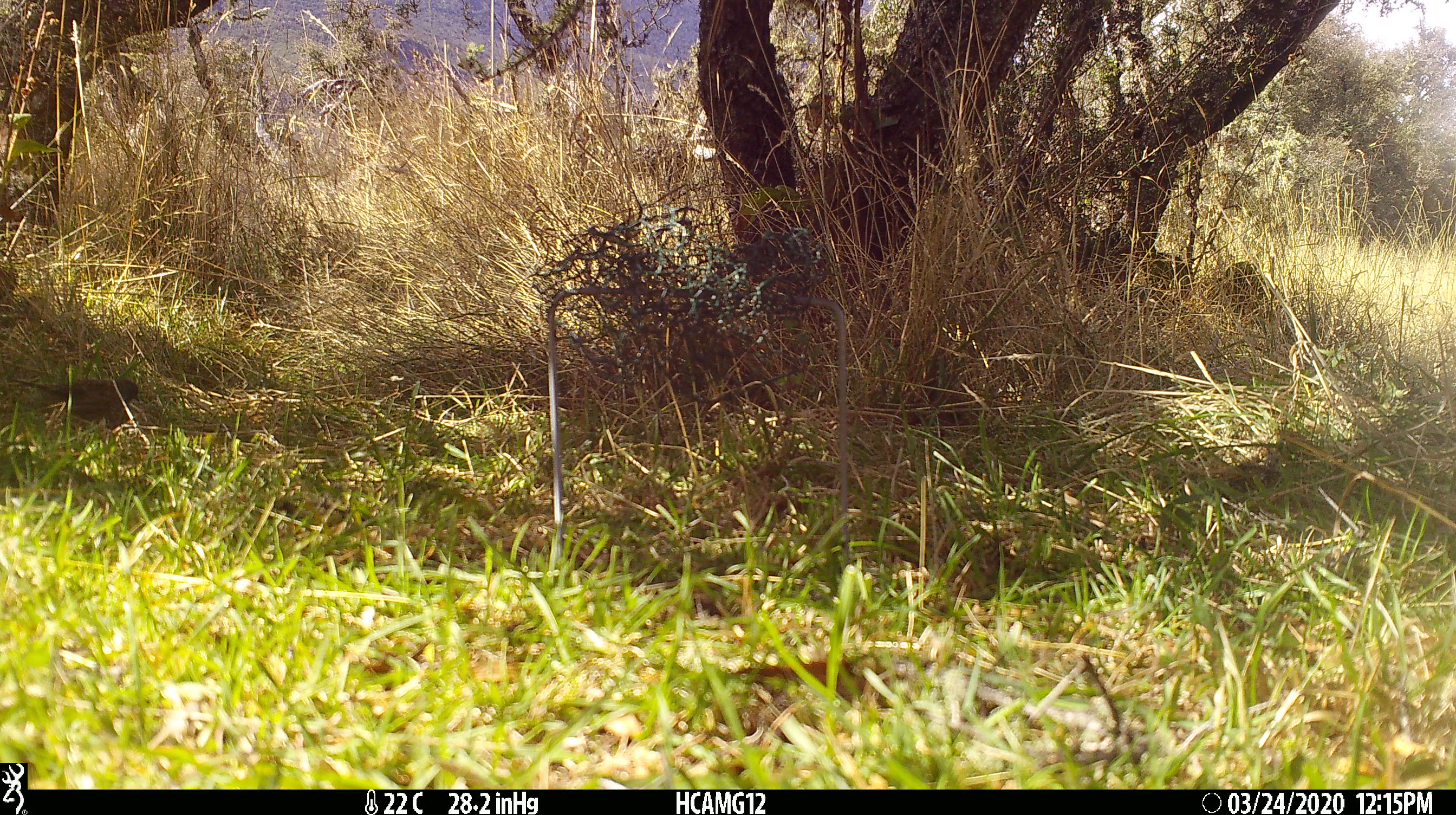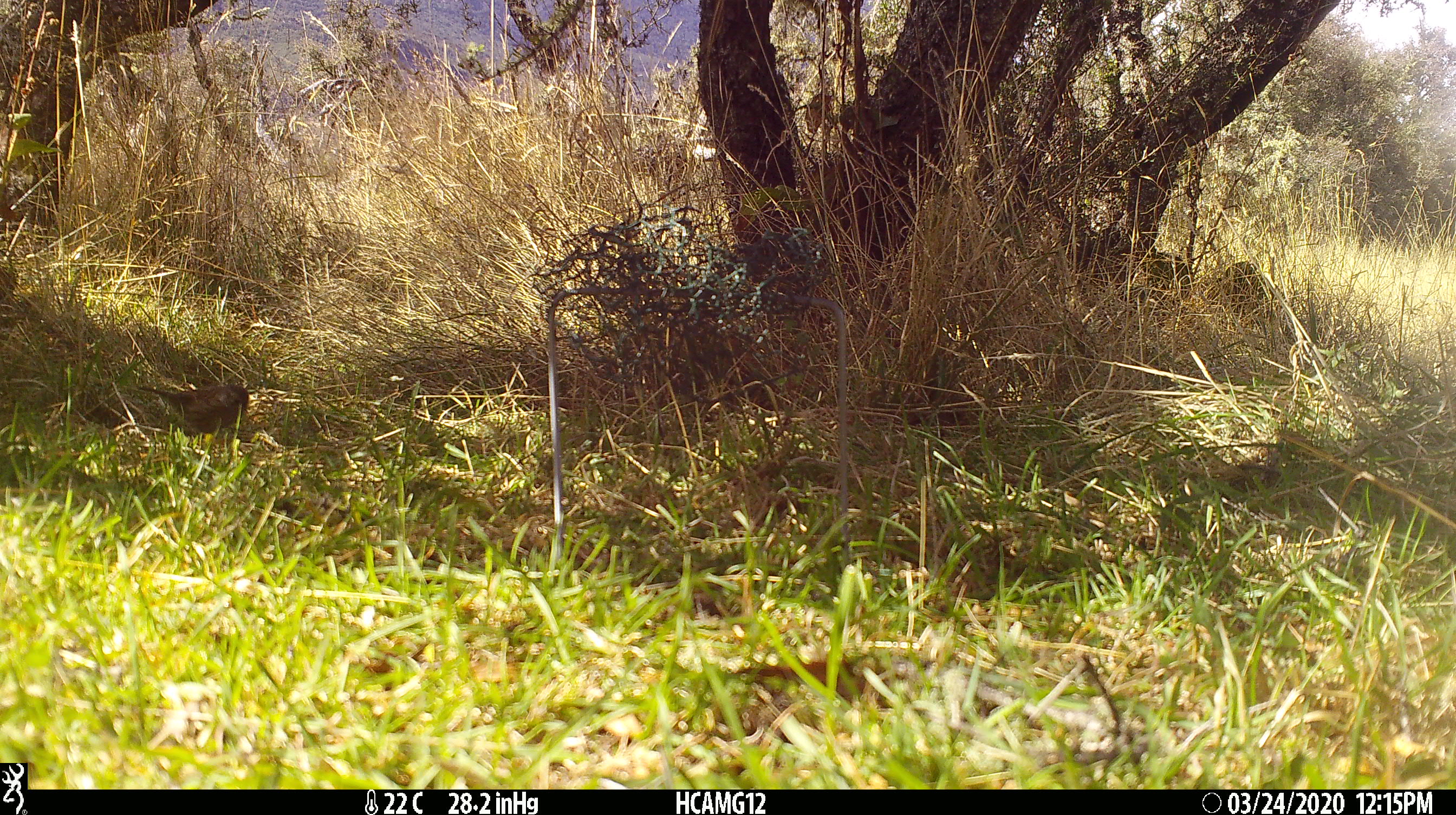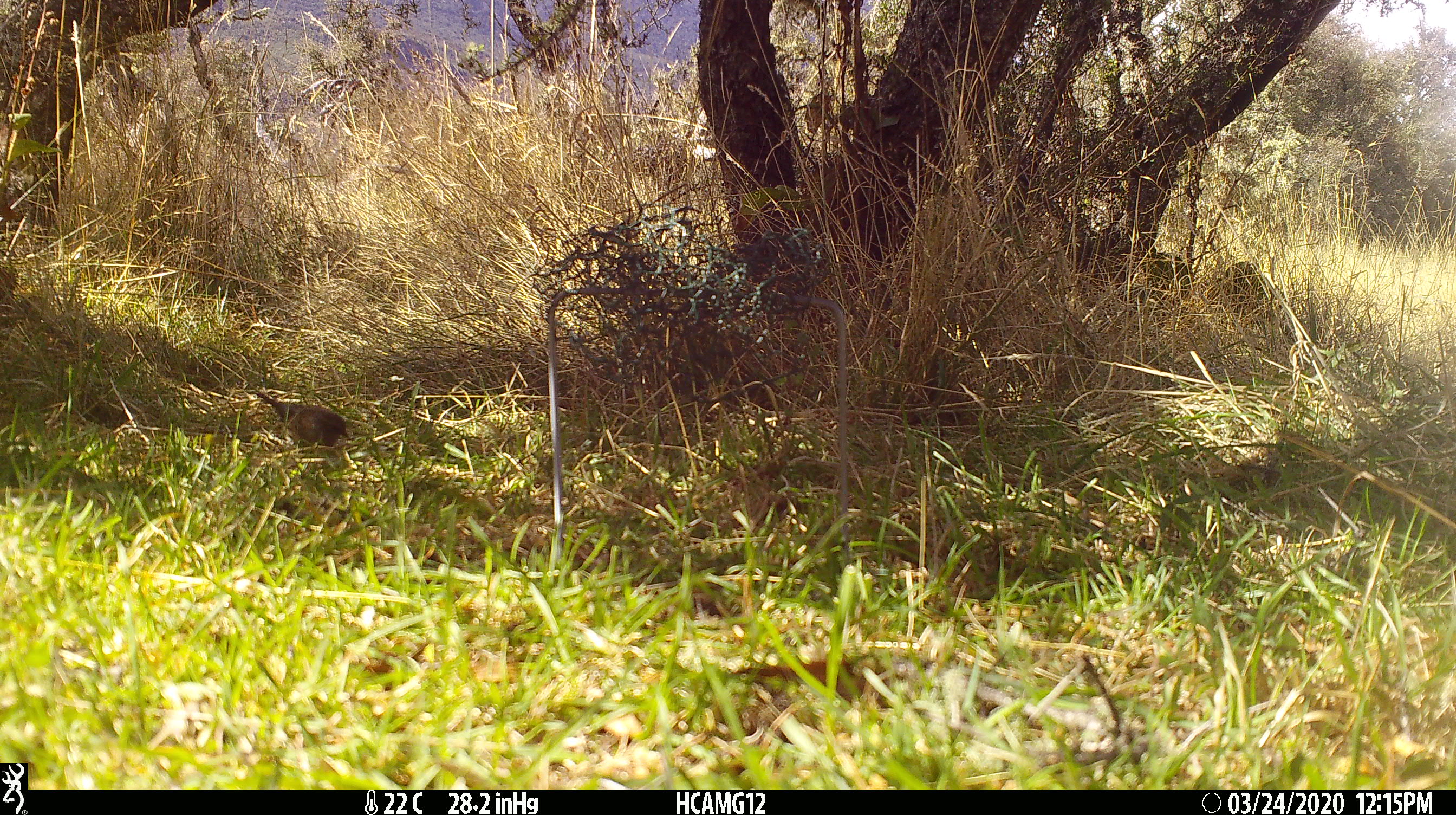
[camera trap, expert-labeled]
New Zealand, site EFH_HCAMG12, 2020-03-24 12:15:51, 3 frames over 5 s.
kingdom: Animalia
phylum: Chordata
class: Aves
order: Passeriformes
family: Prunellidae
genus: Prunella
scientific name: Prunella modularis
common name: dunnock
Dunnock (Prunella modularis).